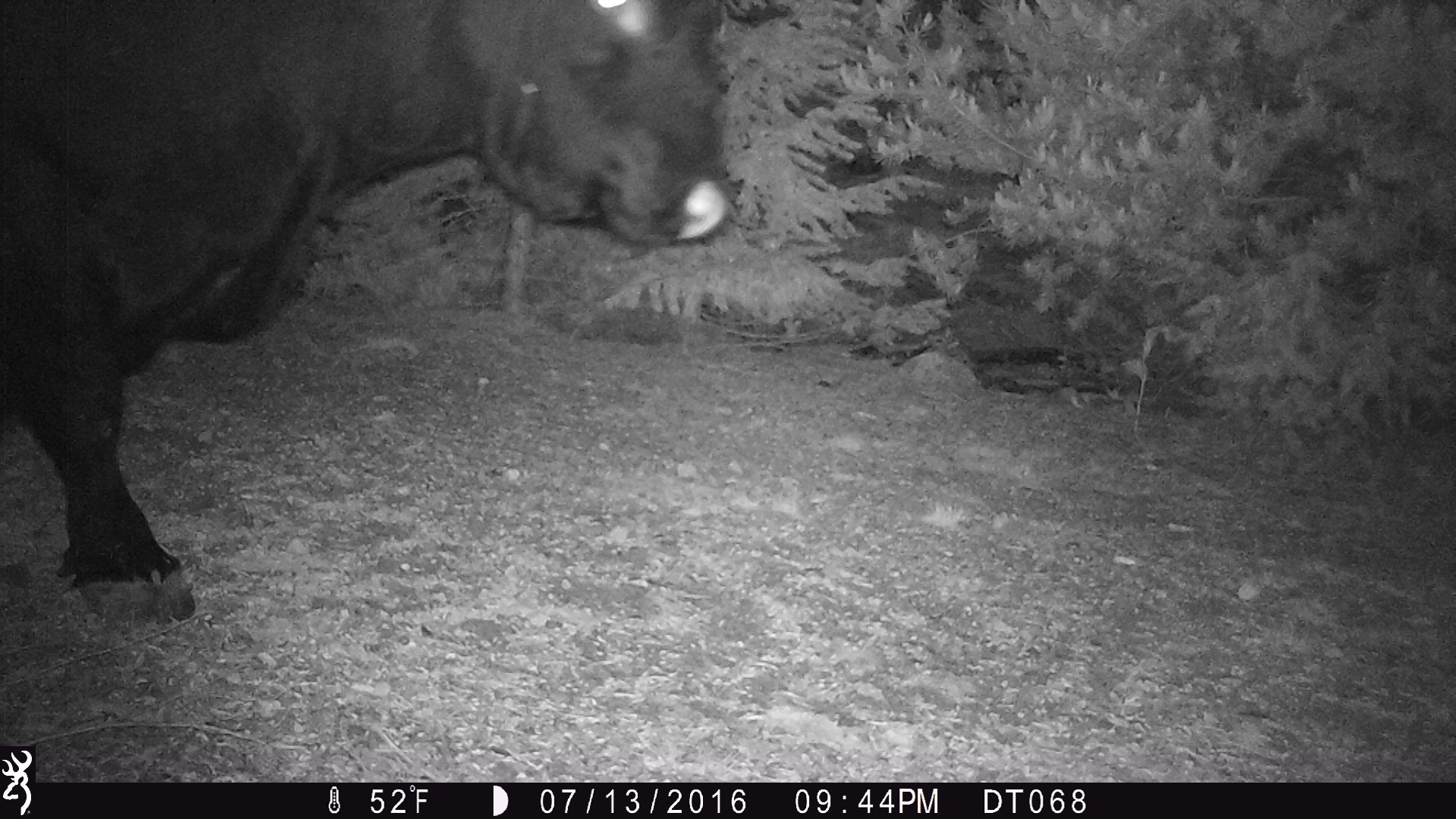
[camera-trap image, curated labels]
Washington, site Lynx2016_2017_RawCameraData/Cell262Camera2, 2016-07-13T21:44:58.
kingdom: Animalia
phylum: Chordata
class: Mammalia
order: Artiodactyla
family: Bovidae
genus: Bos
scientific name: Bos taurus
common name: domestic cattle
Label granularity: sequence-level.